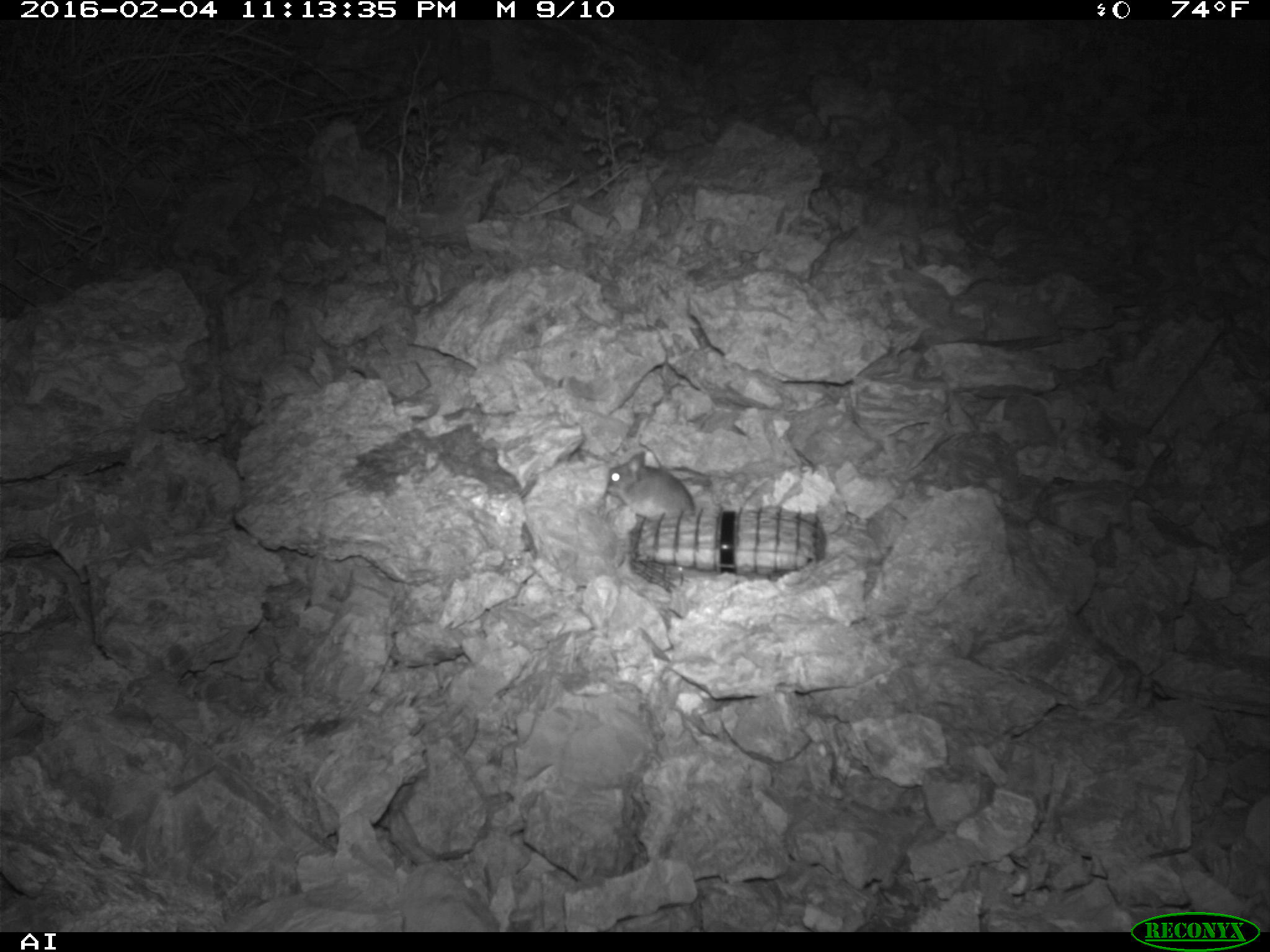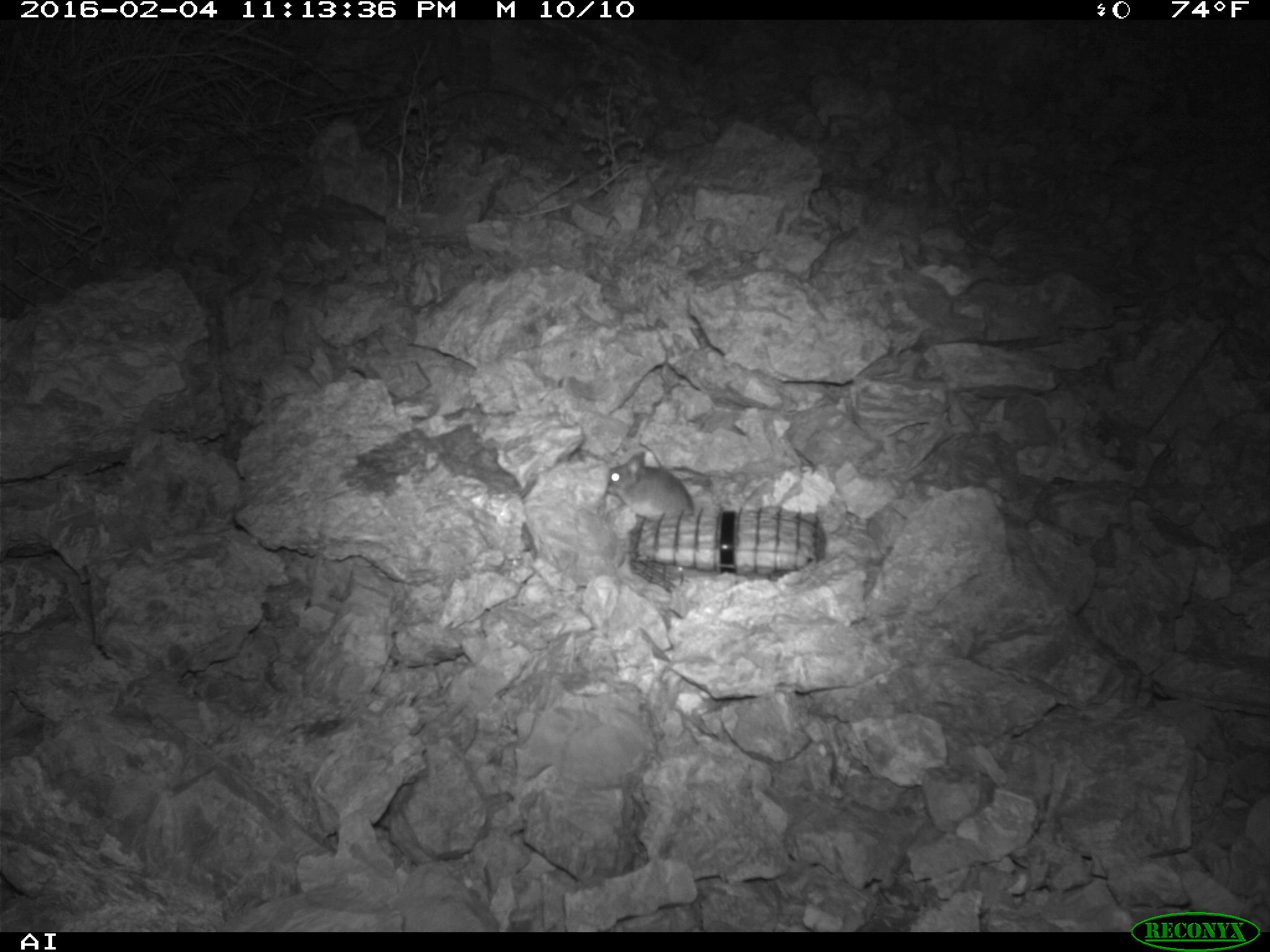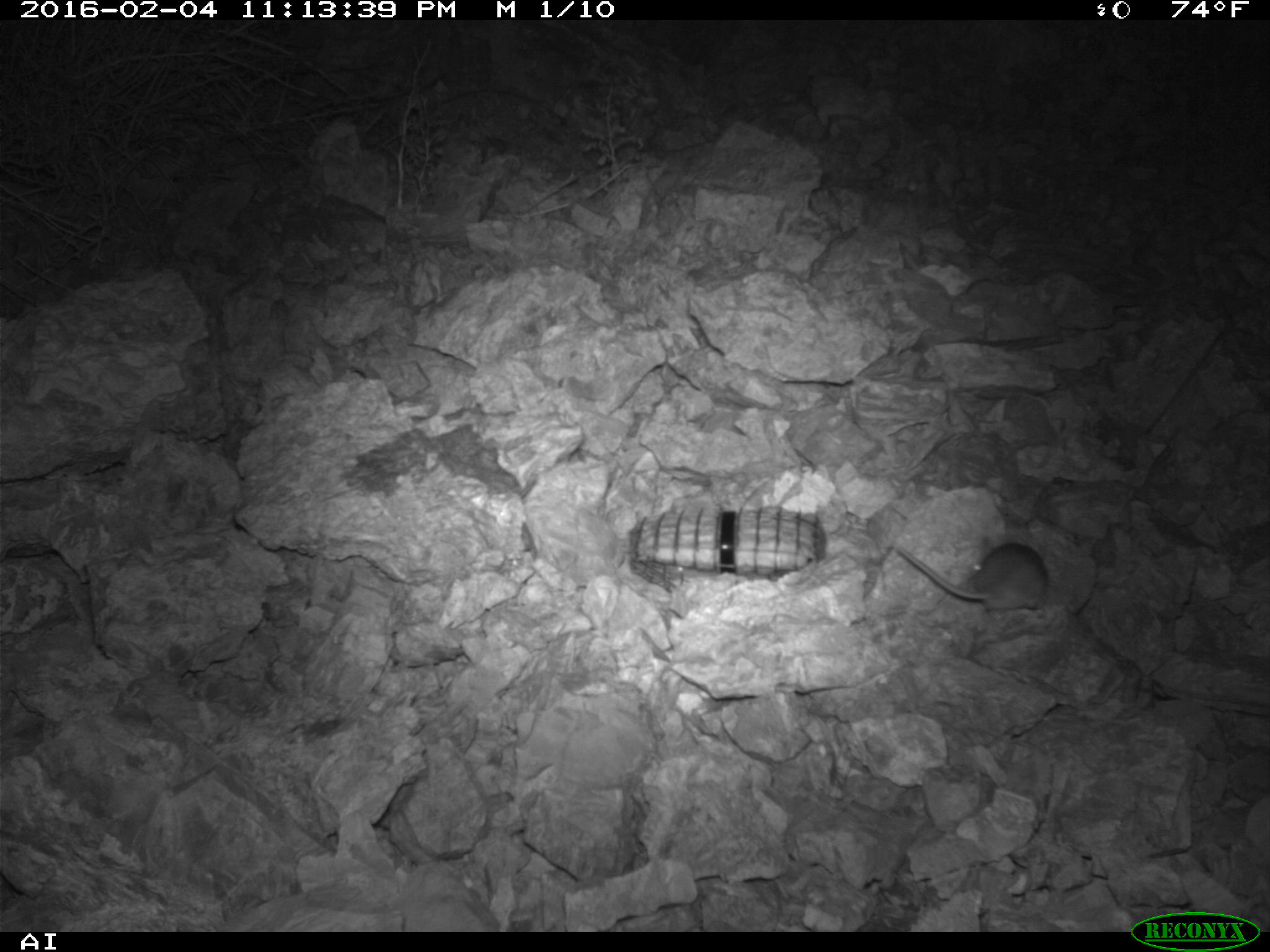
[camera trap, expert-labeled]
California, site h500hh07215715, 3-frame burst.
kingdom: Animalia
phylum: Chordata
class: Mammalia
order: Rodentia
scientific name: Rodentia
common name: rodent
Rodent (Rodentia).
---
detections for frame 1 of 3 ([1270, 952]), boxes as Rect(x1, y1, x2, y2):
rodent: Rect(606, 452, 697, 518)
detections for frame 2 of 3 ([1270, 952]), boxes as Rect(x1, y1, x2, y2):
rodent: Rect(606, 452, 696, 529)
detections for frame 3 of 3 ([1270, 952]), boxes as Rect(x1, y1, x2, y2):
rodent: Rect(887, 536, 1048, 612)